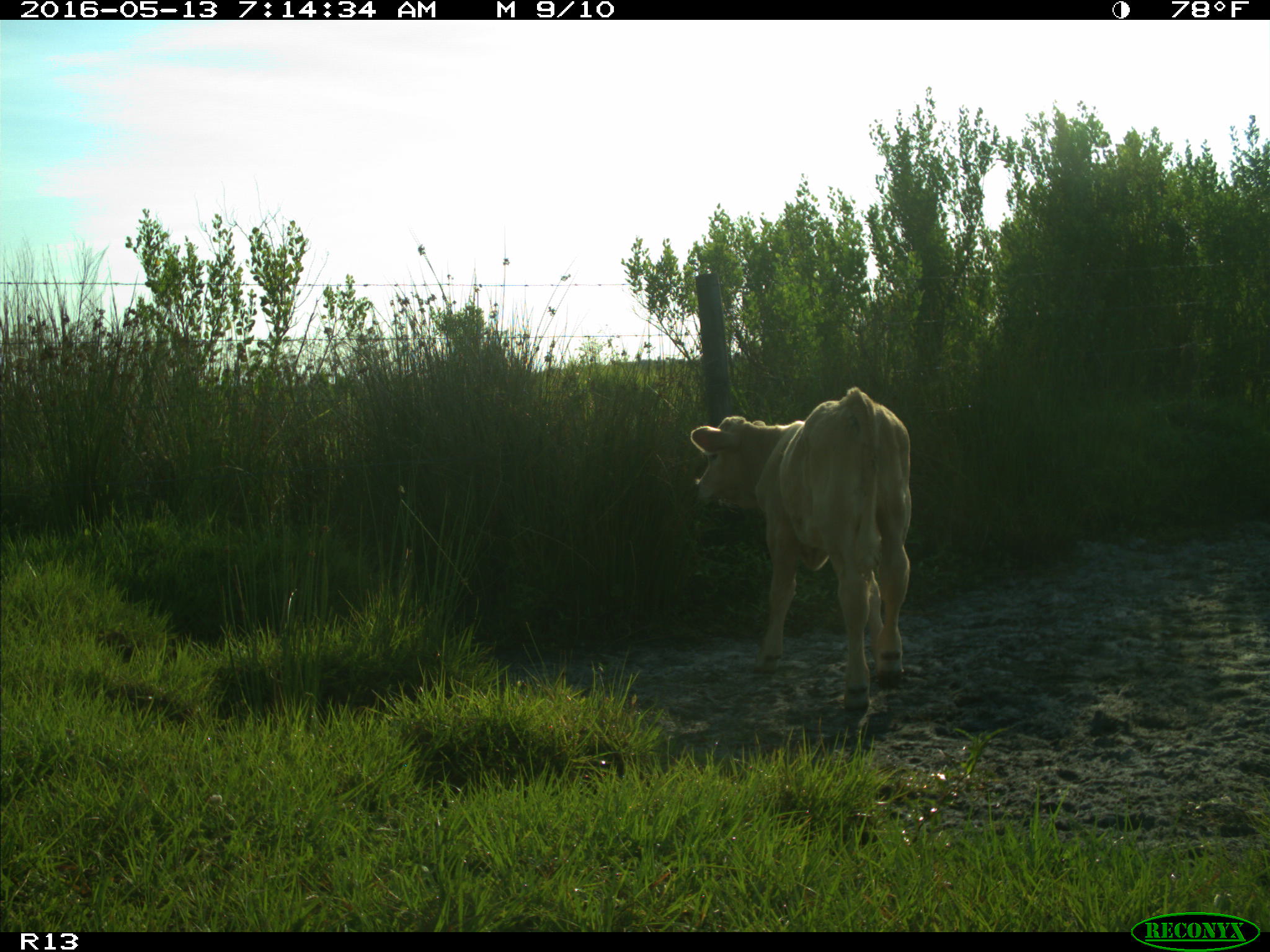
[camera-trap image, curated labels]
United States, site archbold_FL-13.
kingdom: Animalia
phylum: Chordata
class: Mammalia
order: Artiodactyla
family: Bovidae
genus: Bos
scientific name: Bos taurus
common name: domestic cow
Bos taurus (domestic cow).